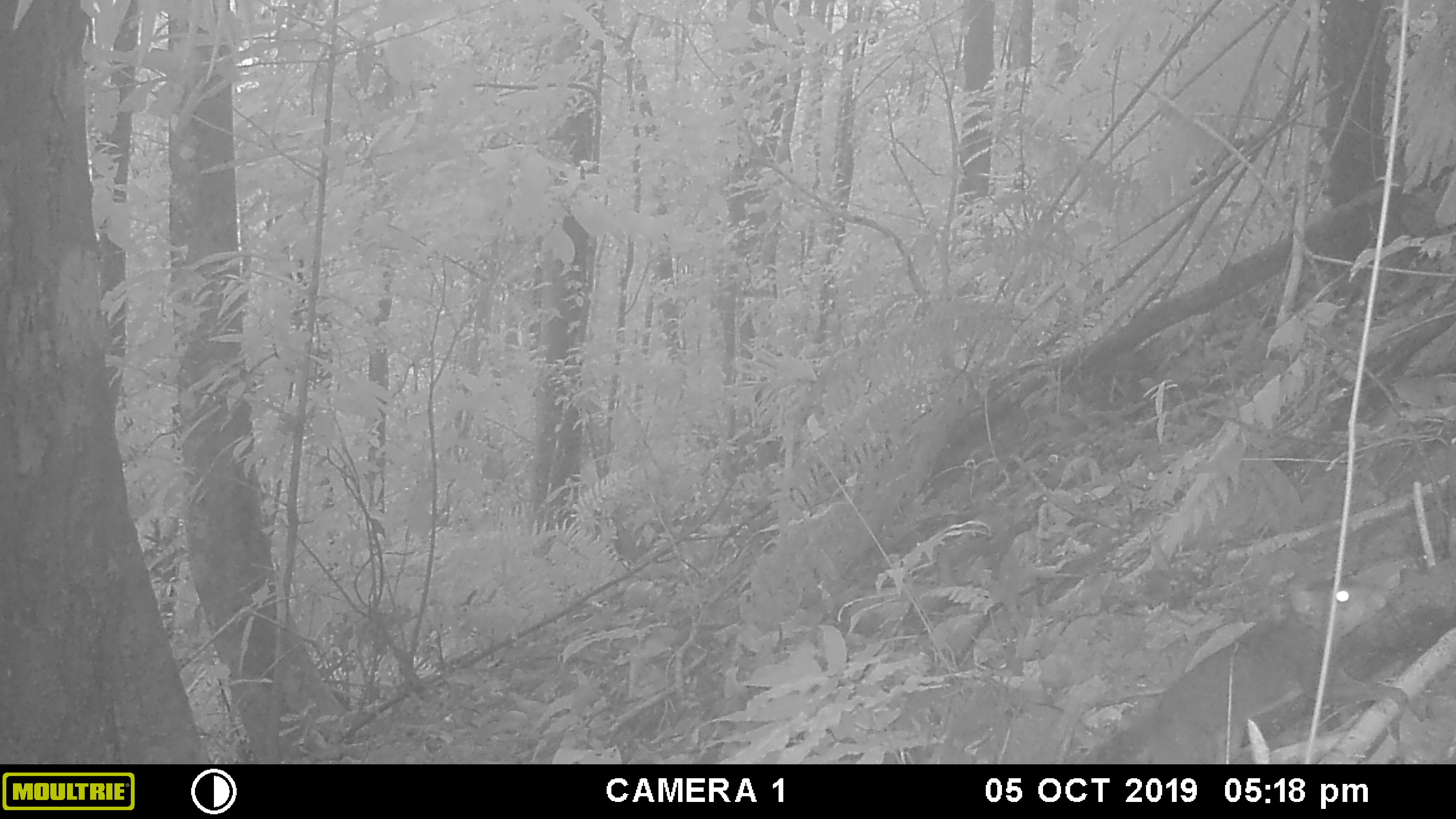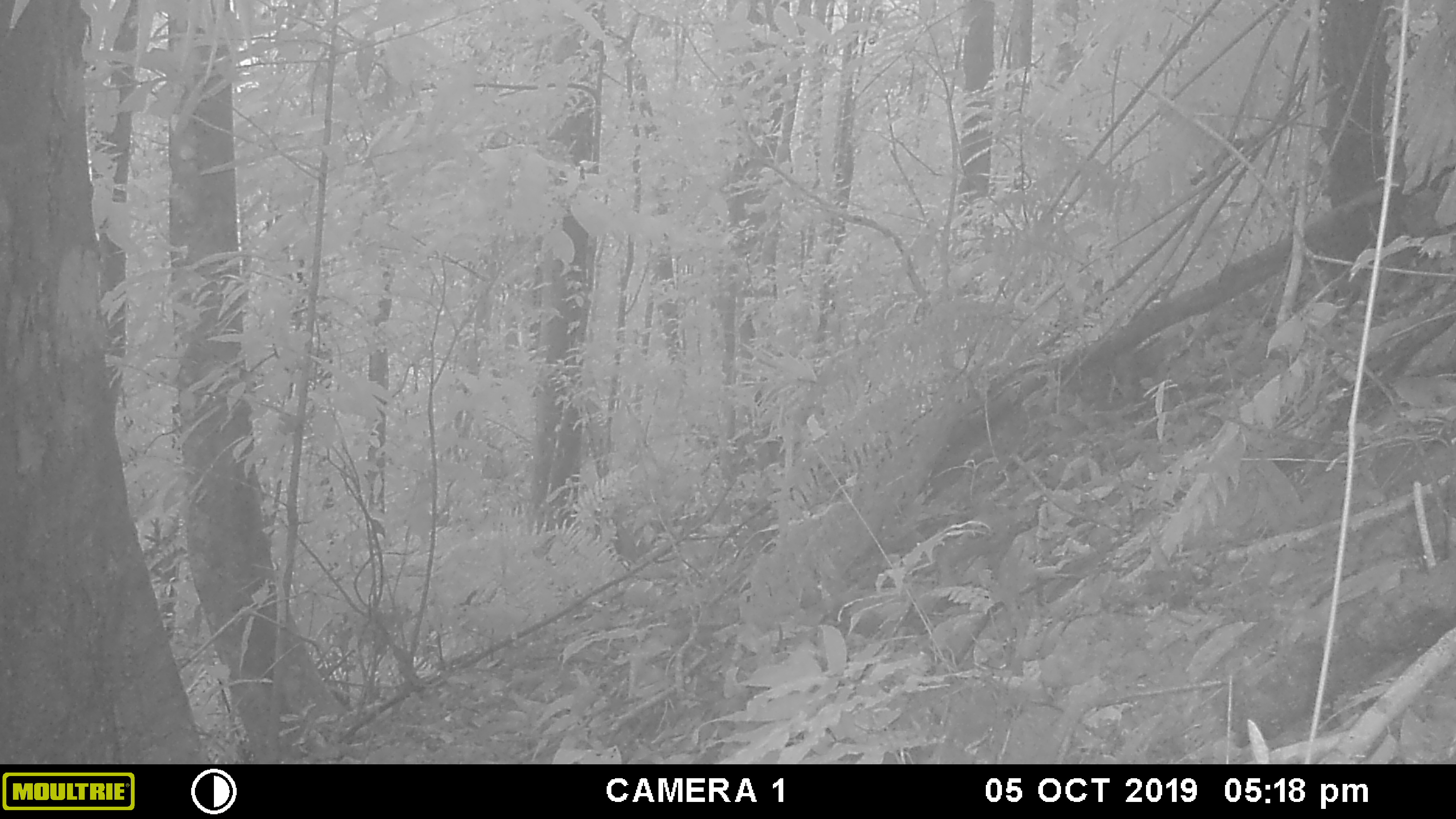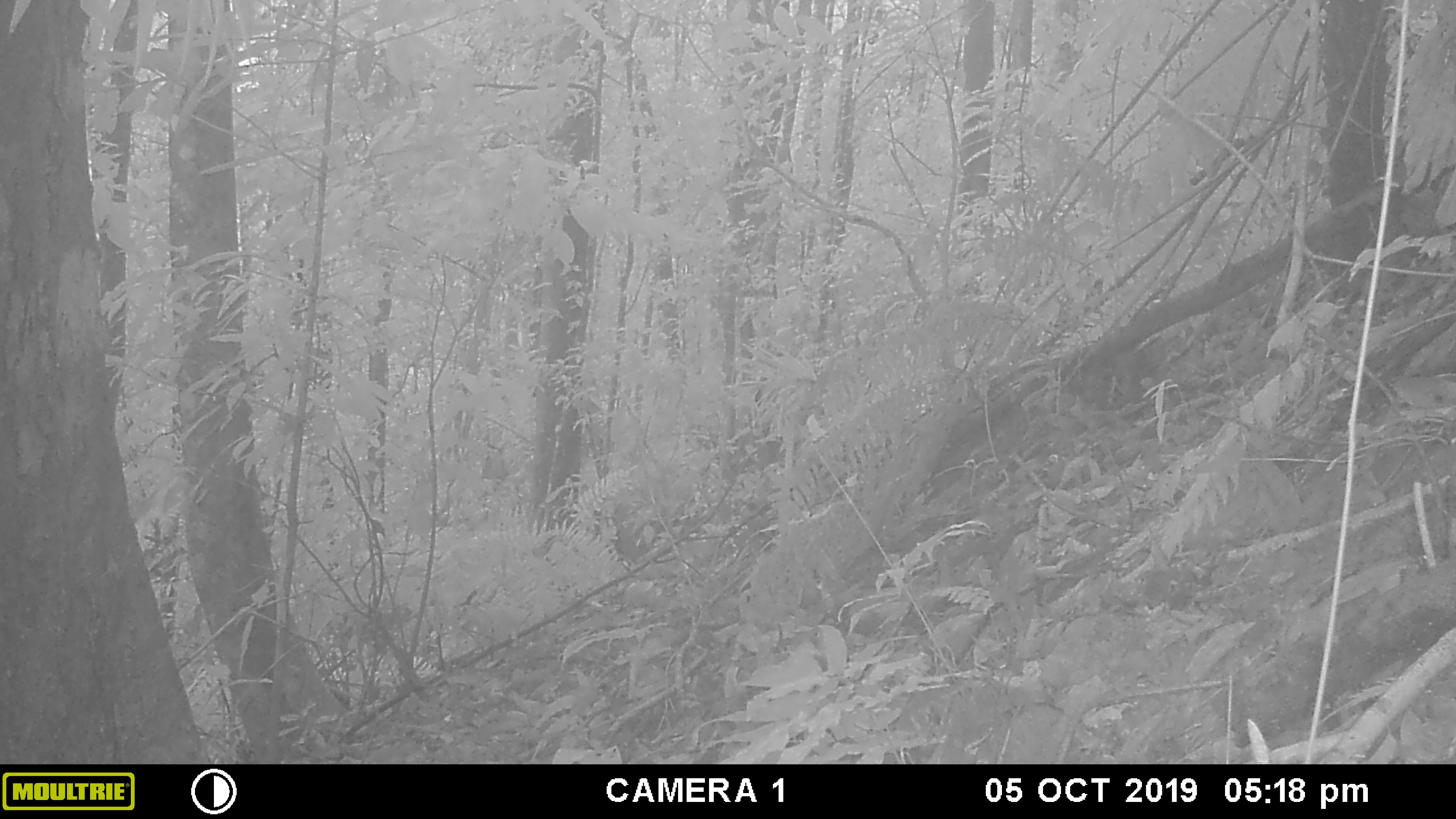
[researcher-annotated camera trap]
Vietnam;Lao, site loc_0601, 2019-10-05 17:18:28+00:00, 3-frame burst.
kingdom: Animalia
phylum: Chordata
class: Mammalia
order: Rodentia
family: Sciuridae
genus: Dremomys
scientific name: Dremomys rufigenis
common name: red-cheeked squirrel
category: red cheeked squirrel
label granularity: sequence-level